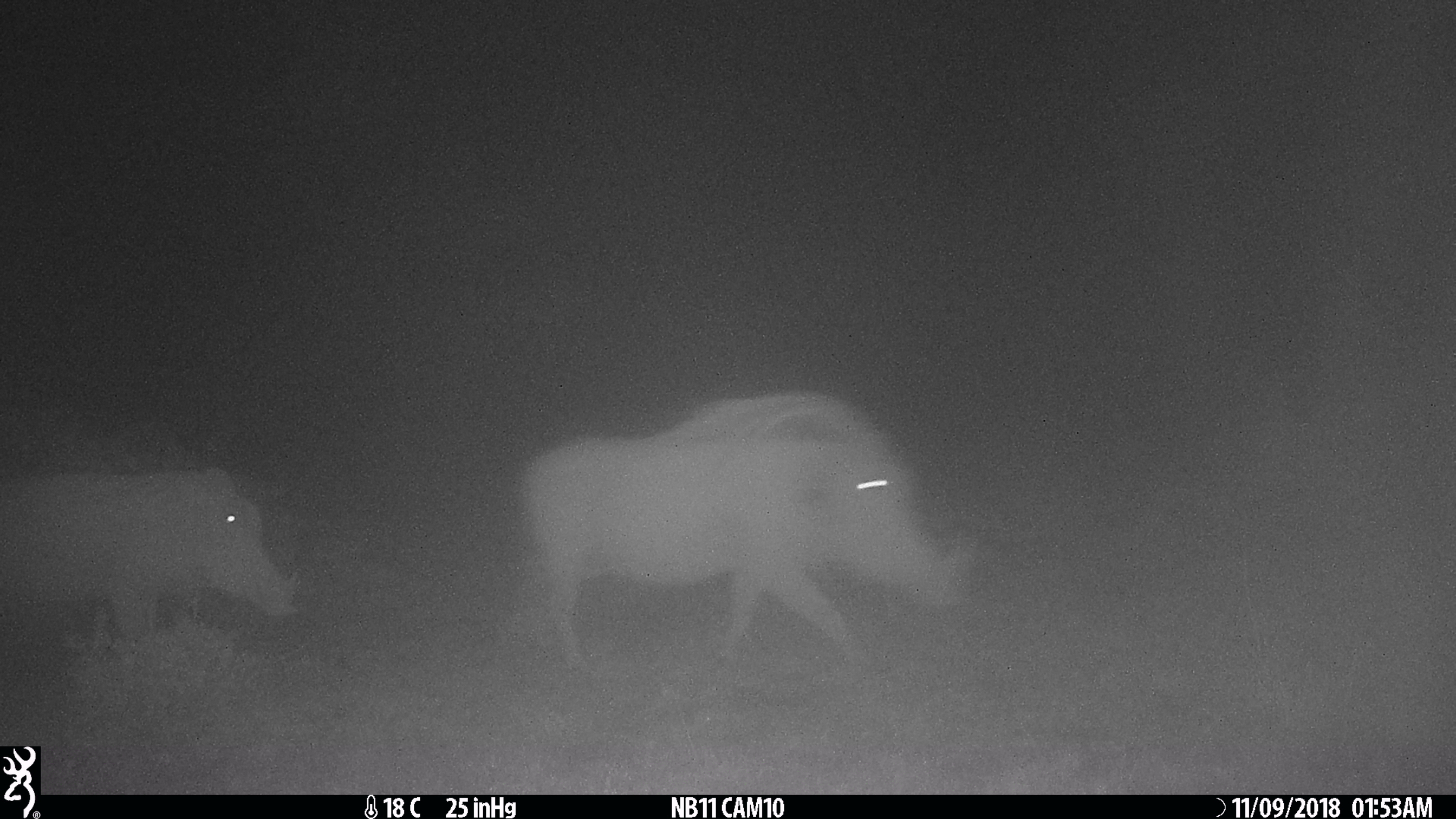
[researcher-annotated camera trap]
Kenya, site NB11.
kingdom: Animalia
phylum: Chordata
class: Mammalia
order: Artiodactyla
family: Suidae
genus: Phacochoerus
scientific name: Phacochoerus africanus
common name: common warthog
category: warthog